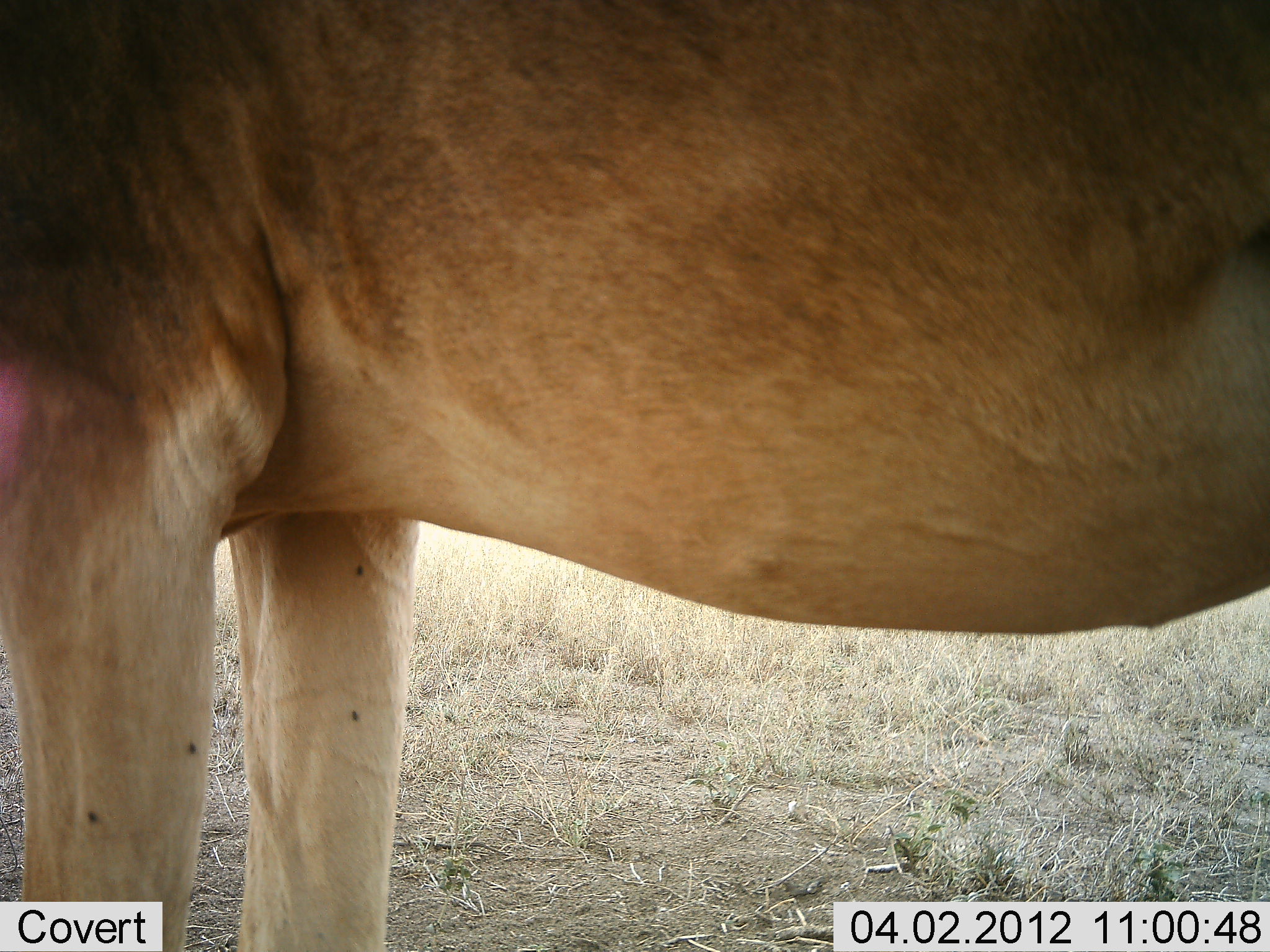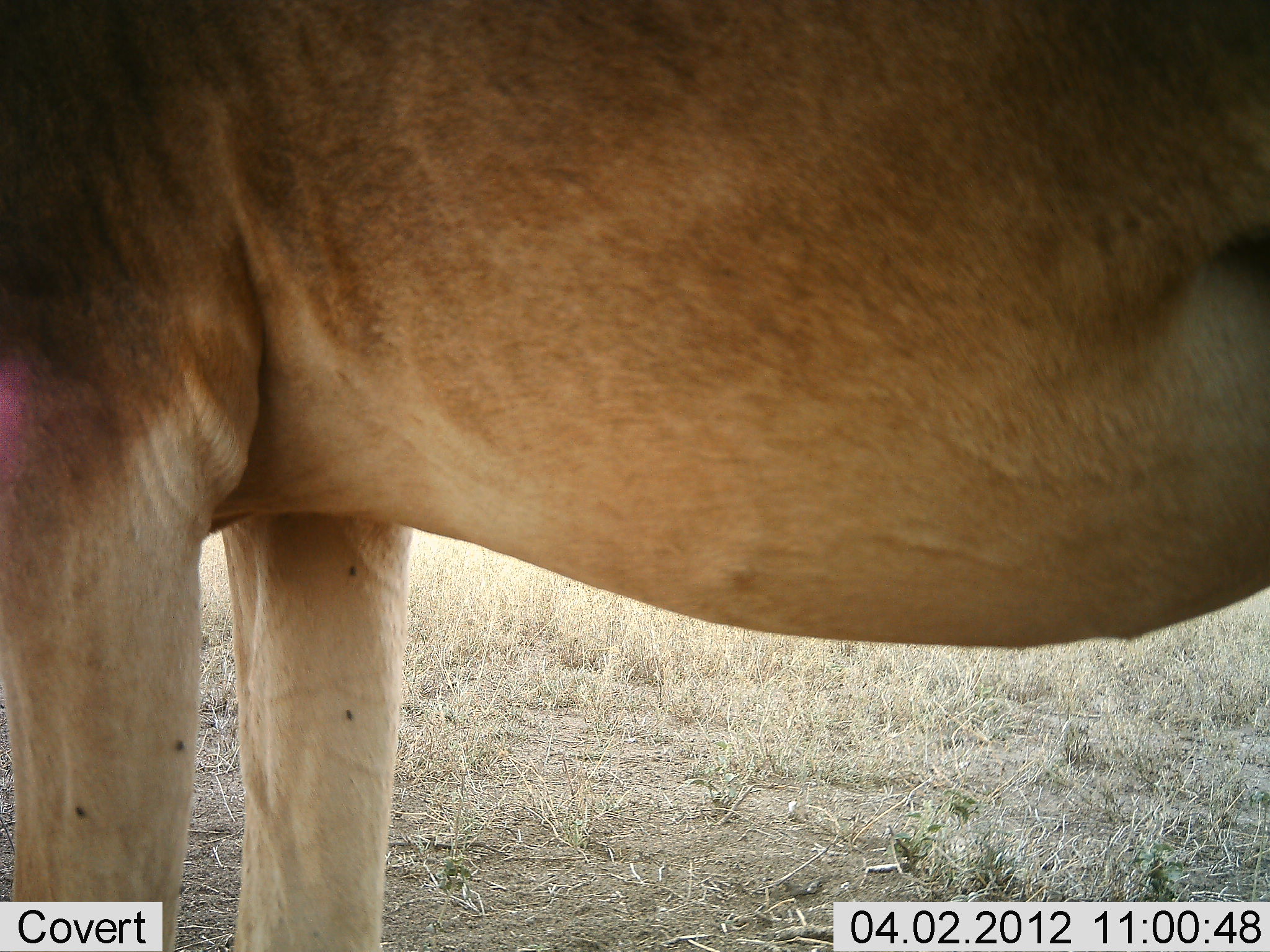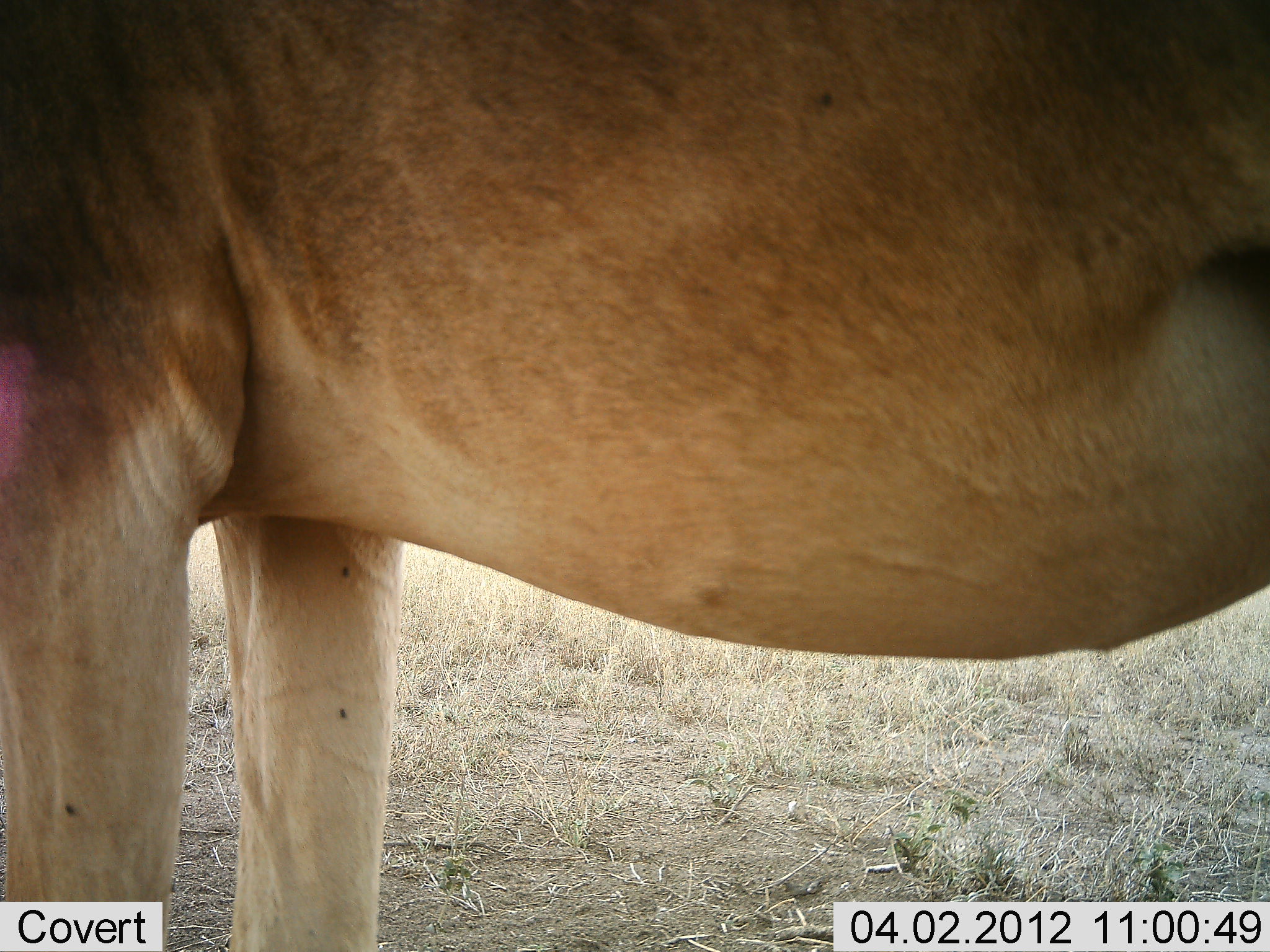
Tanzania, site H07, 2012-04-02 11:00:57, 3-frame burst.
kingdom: Animalia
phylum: Chordata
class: Mammalia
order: Artiodactyla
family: Bovidae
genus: Alcelaphus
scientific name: Alcelaphus buselaphus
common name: hartebeest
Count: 1.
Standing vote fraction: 100%.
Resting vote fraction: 0%.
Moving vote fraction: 0%.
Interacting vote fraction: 0%.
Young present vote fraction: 0%.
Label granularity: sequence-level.